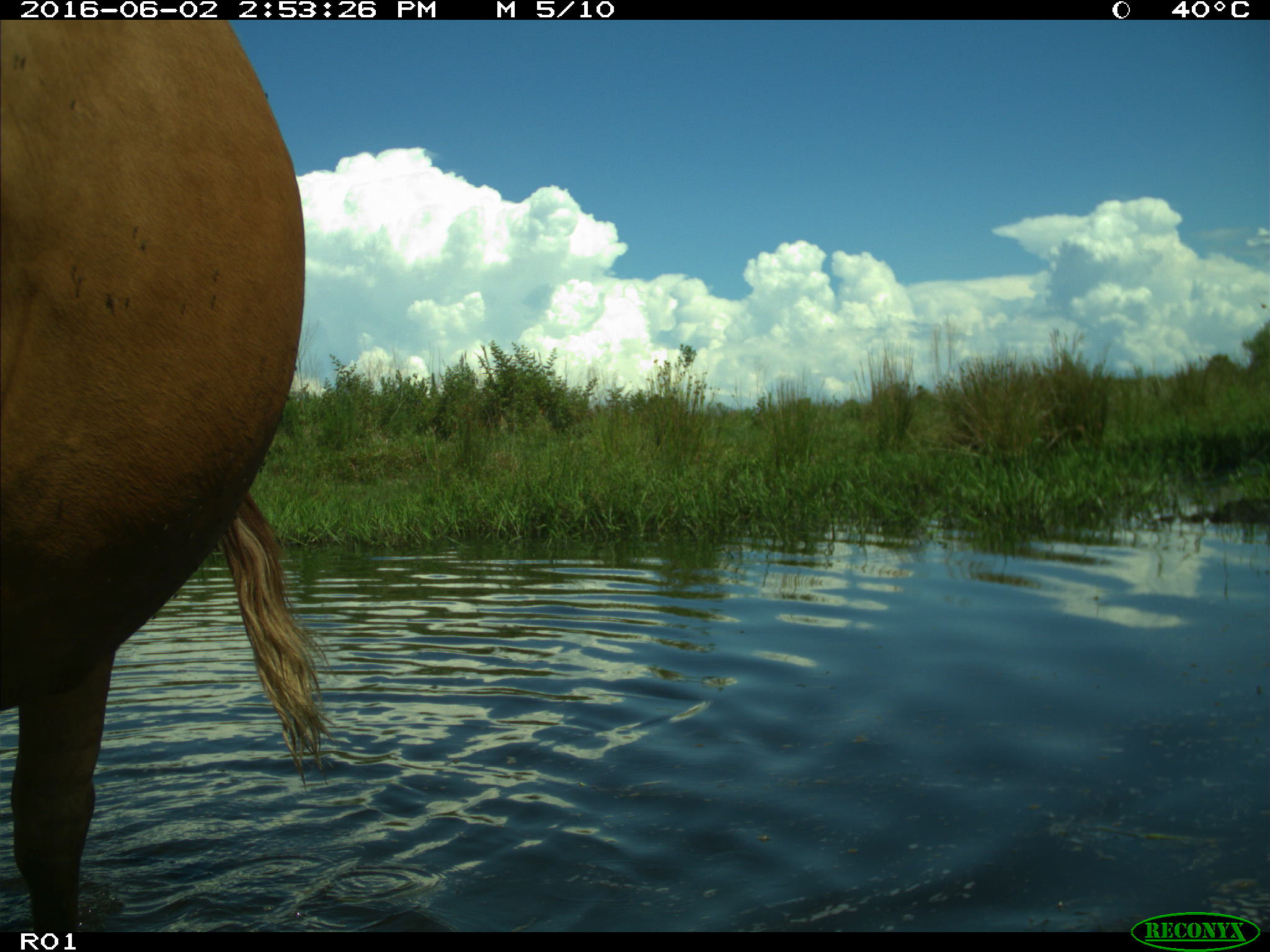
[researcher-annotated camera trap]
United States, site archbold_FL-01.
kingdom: Animalia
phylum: Chordata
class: Mammalia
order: Artiodactyla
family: Bovidae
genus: Bos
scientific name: Bos taurus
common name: domestic cow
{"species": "Bos taurus (domestic cow)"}